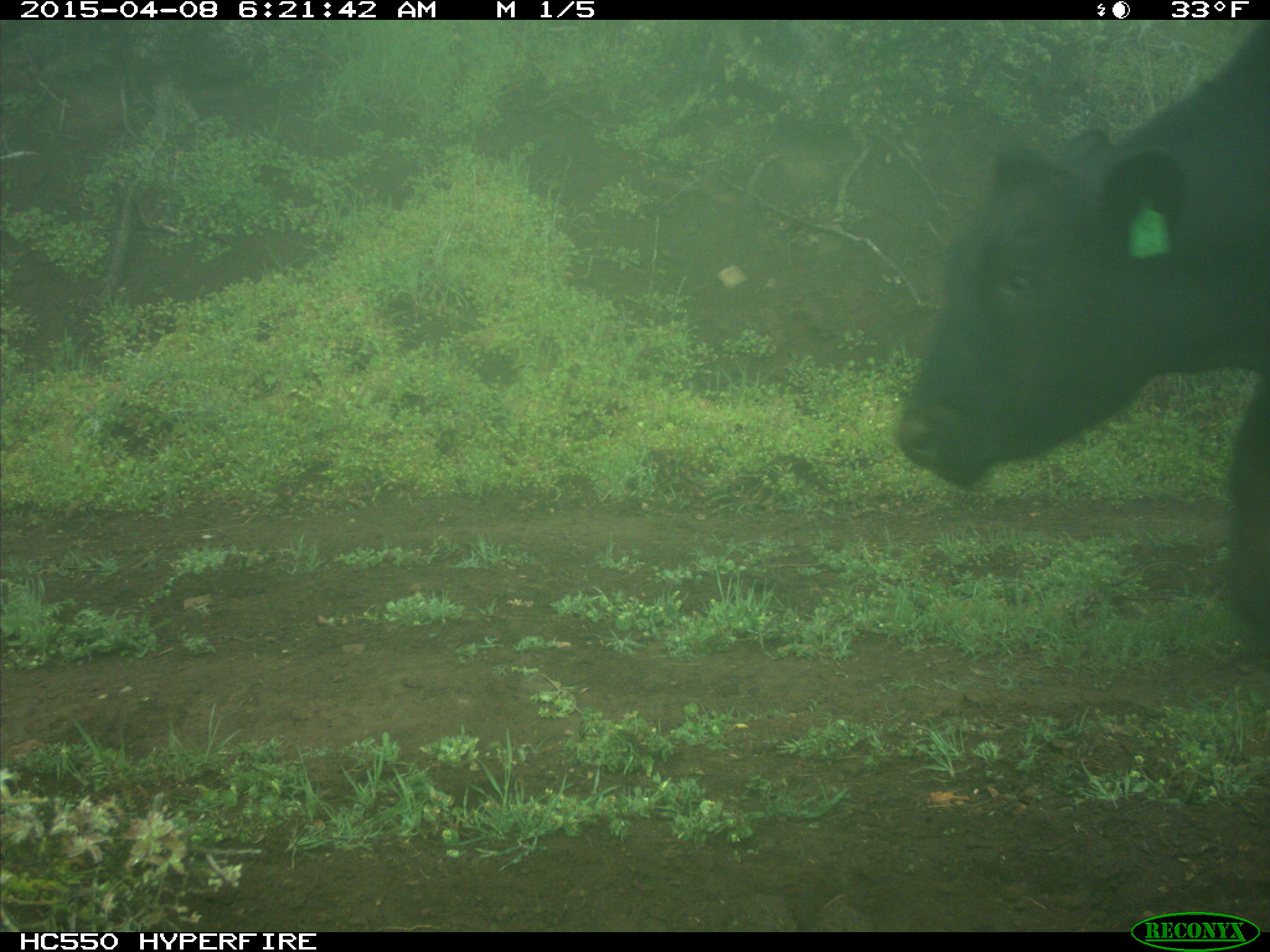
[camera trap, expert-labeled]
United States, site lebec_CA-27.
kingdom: Animalia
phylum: Chordata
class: Mammalia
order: Artiodactyla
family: Bovidae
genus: Bos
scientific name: Bos taurus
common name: domestic cow